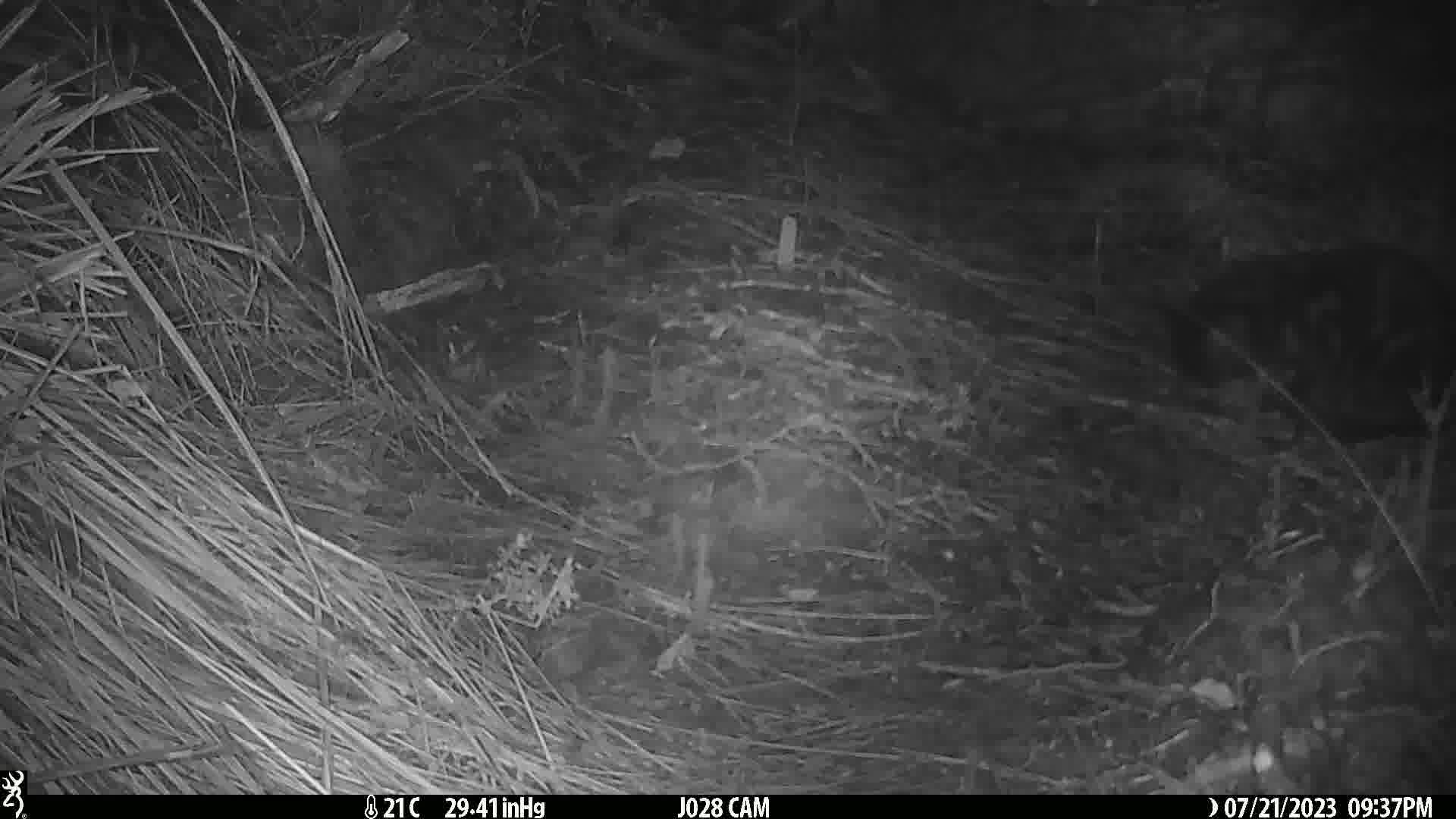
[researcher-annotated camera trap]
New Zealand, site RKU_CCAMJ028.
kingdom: Animalia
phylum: Chordata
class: Mammalia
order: Carnivora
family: Felidae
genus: Felis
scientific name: Felis catus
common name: domestic cat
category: cat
Cat (domestic cat) (Felis catus).